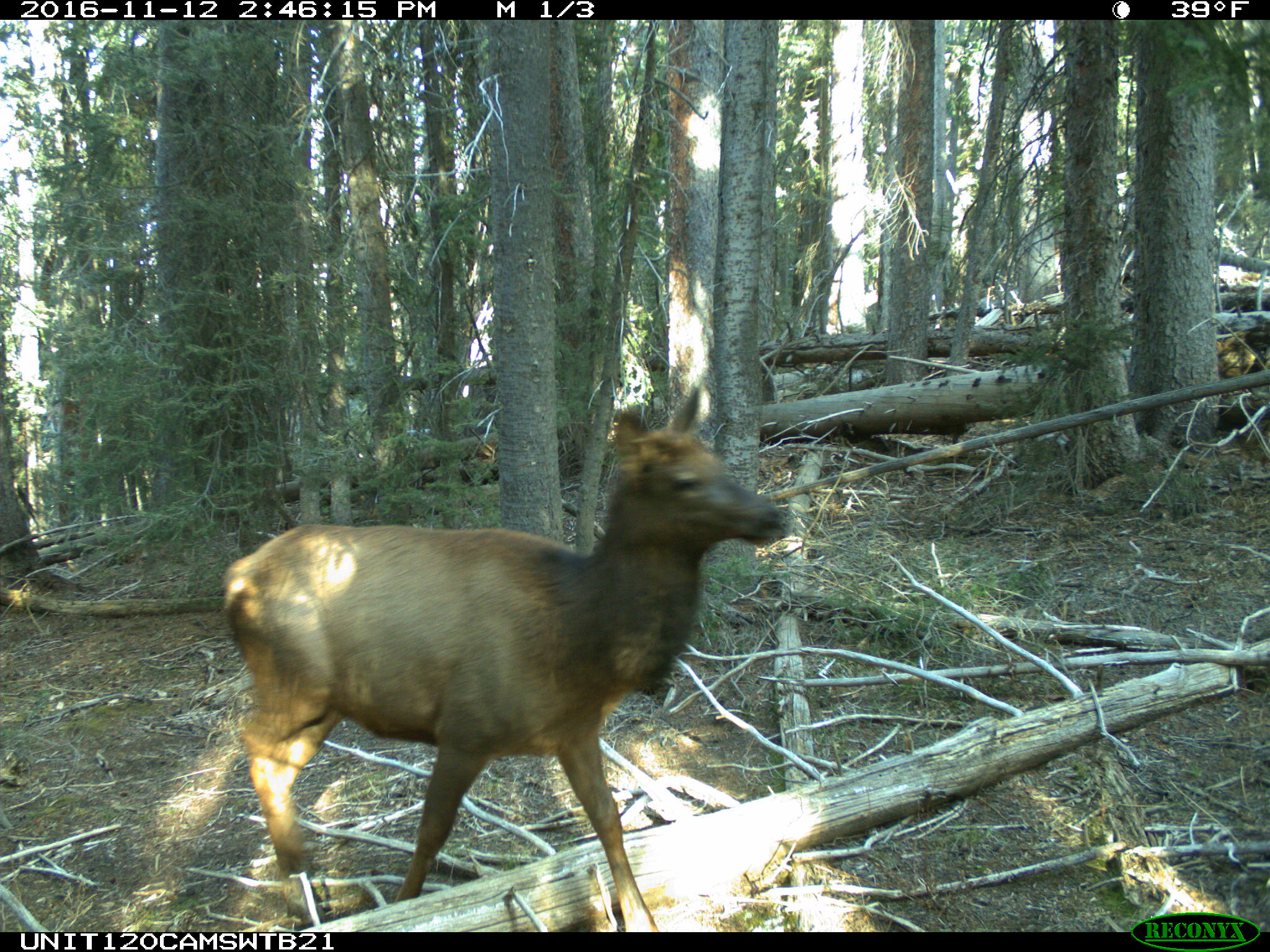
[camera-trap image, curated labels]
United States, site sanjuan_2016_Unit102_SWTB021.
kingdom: Animalia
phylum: Chordata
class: Mammalia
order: Artiodactyla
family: Cervidae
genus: Cervus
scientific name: Cervus elaphus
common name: red deer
Cervus elaphus (red deer).